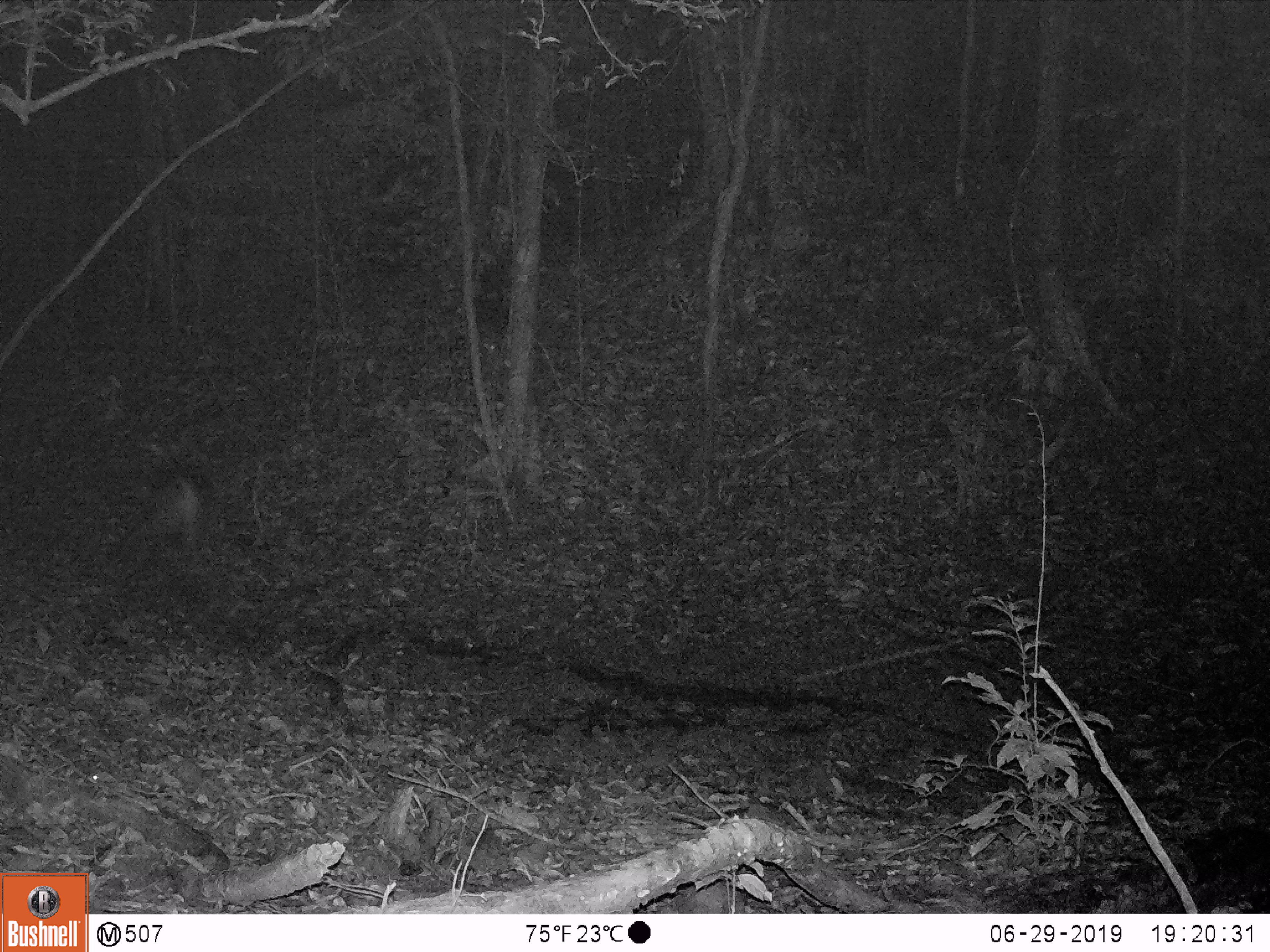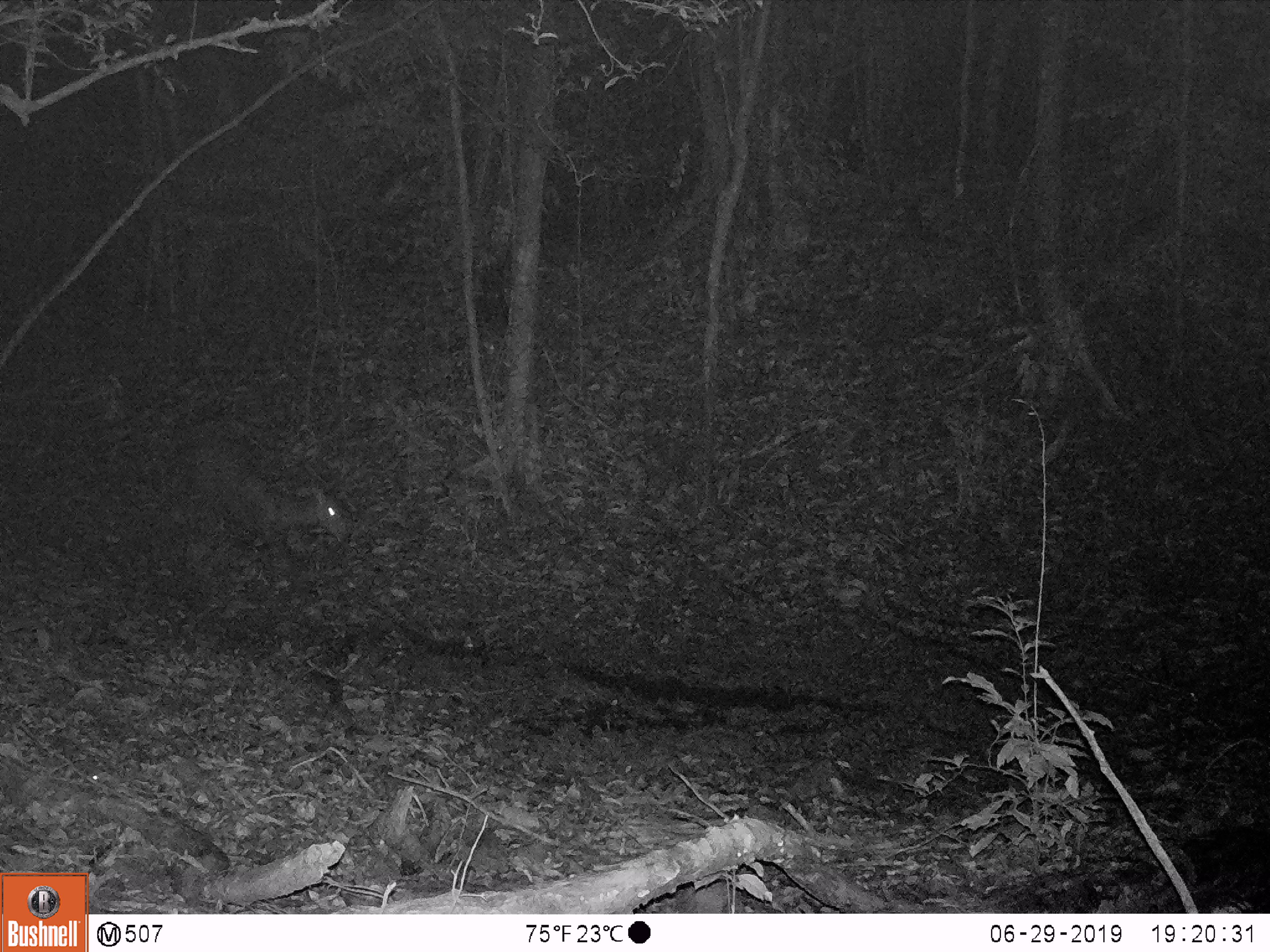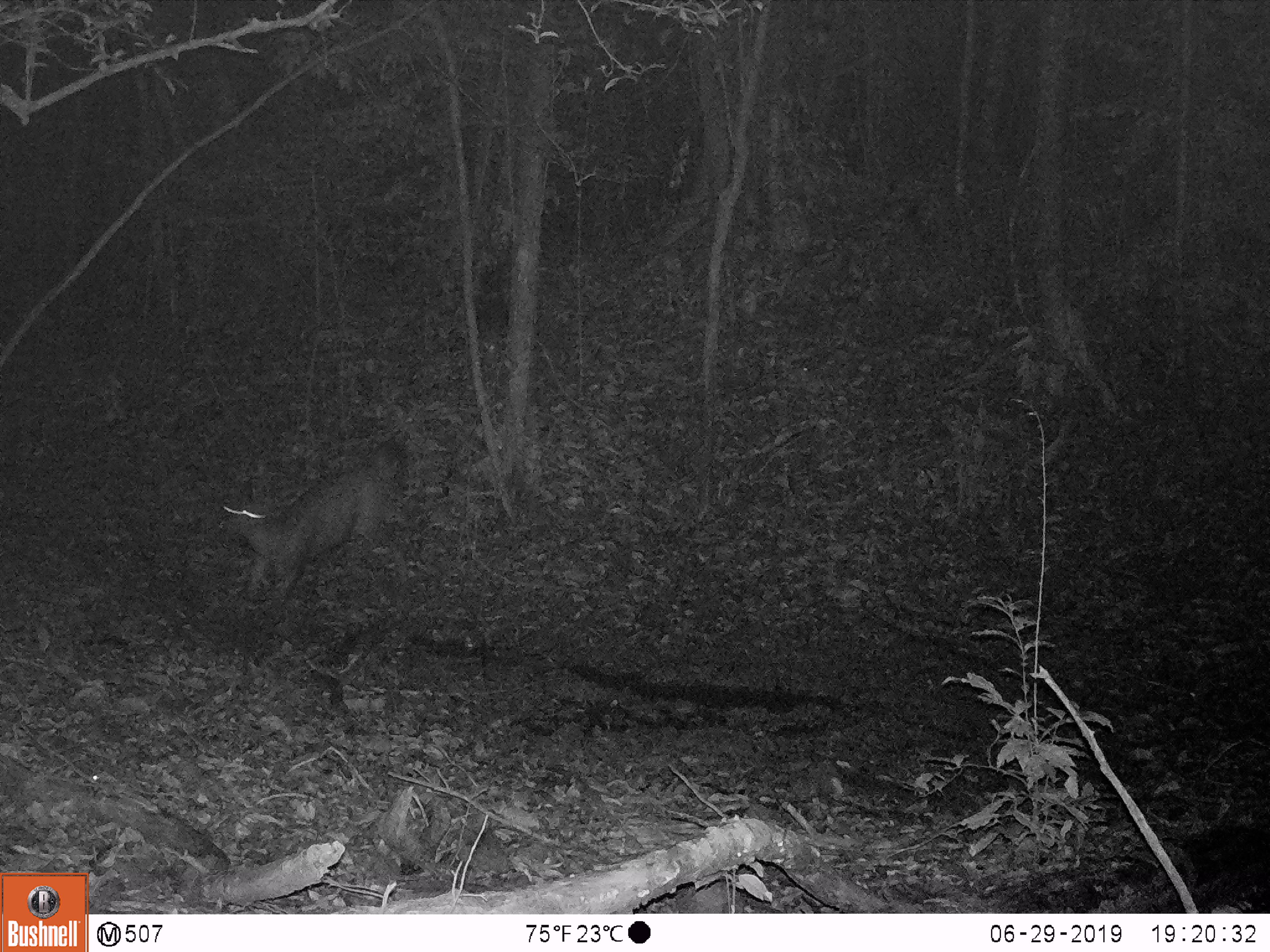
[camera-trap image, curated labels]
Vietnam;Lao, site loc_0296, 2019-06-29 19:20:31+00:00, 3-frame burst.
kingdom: Animalia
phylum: Chordata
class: Mammalia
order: Artiodactyla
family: Cervidae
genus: Rusa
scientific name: Rusa unicolor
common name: sambar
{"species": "sambar (Rusa unicolor)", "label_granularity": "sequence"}